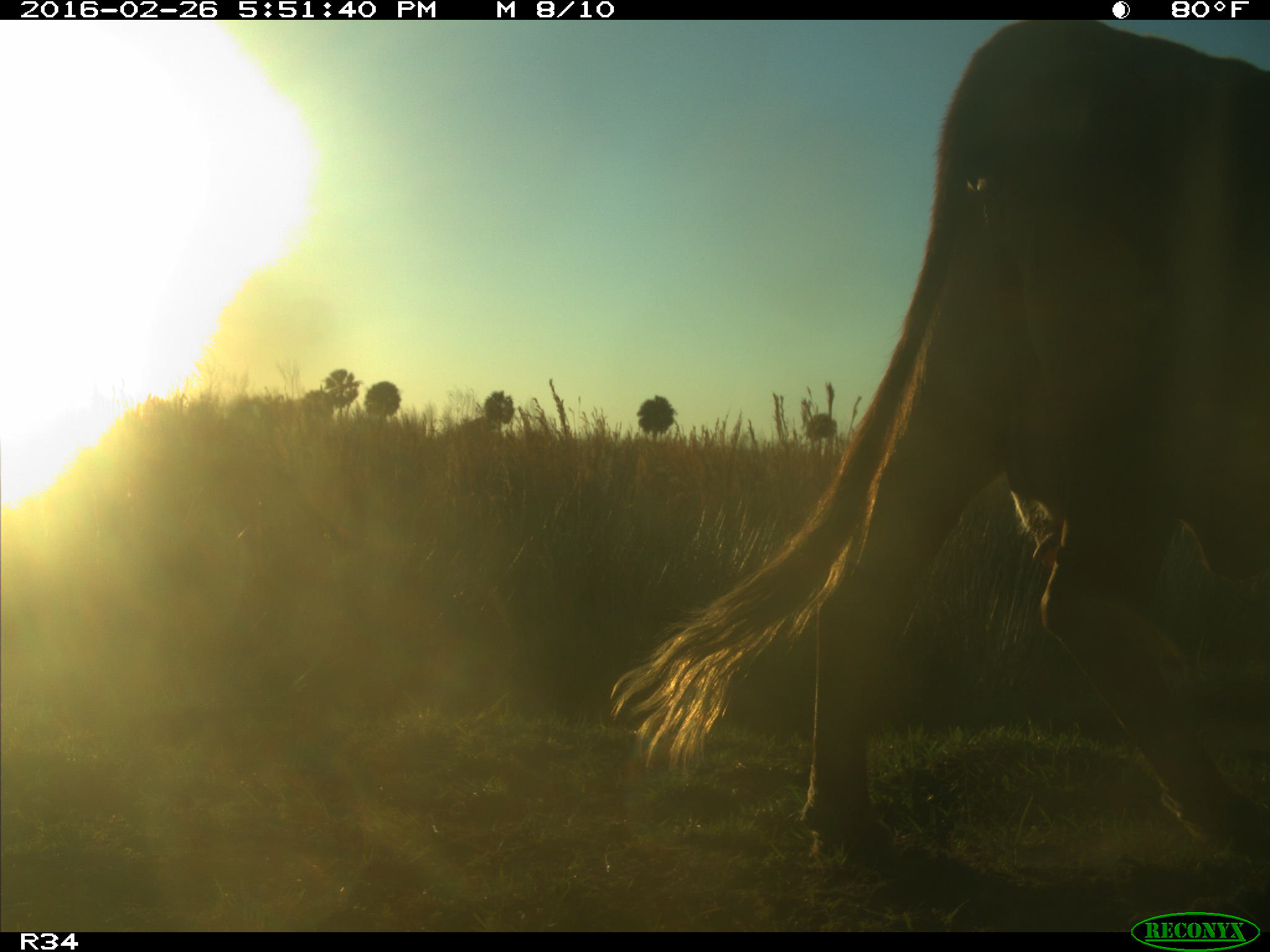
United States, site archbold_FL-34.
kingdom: Animalia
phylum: Chordata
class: Mammalia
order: Artiodactyla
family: Bovidae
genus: Bos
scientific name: Bos taurus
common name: domestic cow